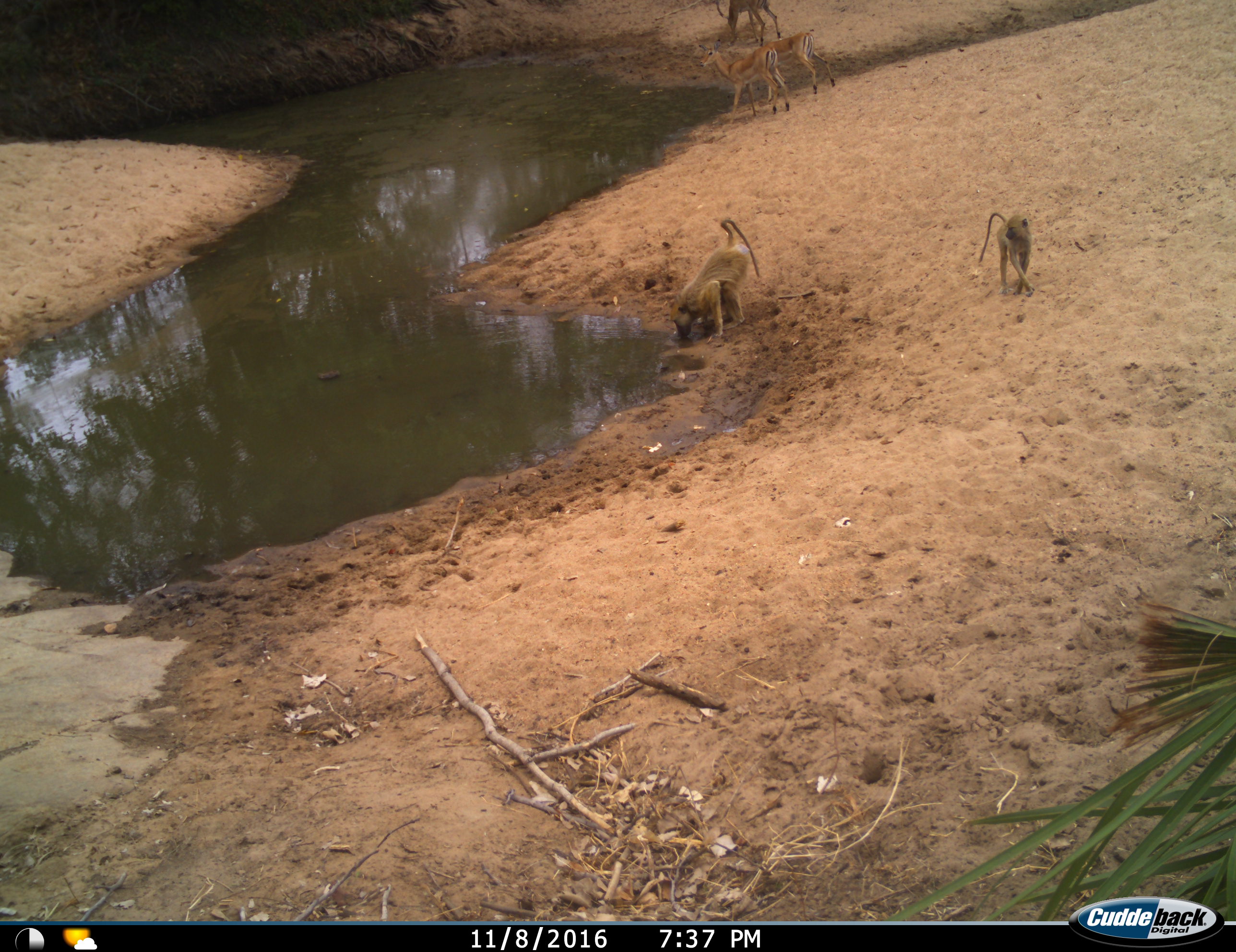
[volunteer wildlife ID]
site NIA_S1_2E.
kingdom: Animalia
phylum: Chordata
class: Mammalia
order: Primates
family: Cercopithecidae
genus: Papio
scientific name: Papio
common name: baboon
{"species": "baboon (Papio)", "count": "2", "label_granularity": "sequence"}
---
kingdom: Animalia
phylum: Chordata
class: Mammalia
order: Artiodactyla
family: Bovidae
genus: Aepyceros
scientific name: Aepyceros melampus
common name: impala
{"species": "impala (Aepyceros melampus)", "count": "3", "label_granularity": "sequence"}